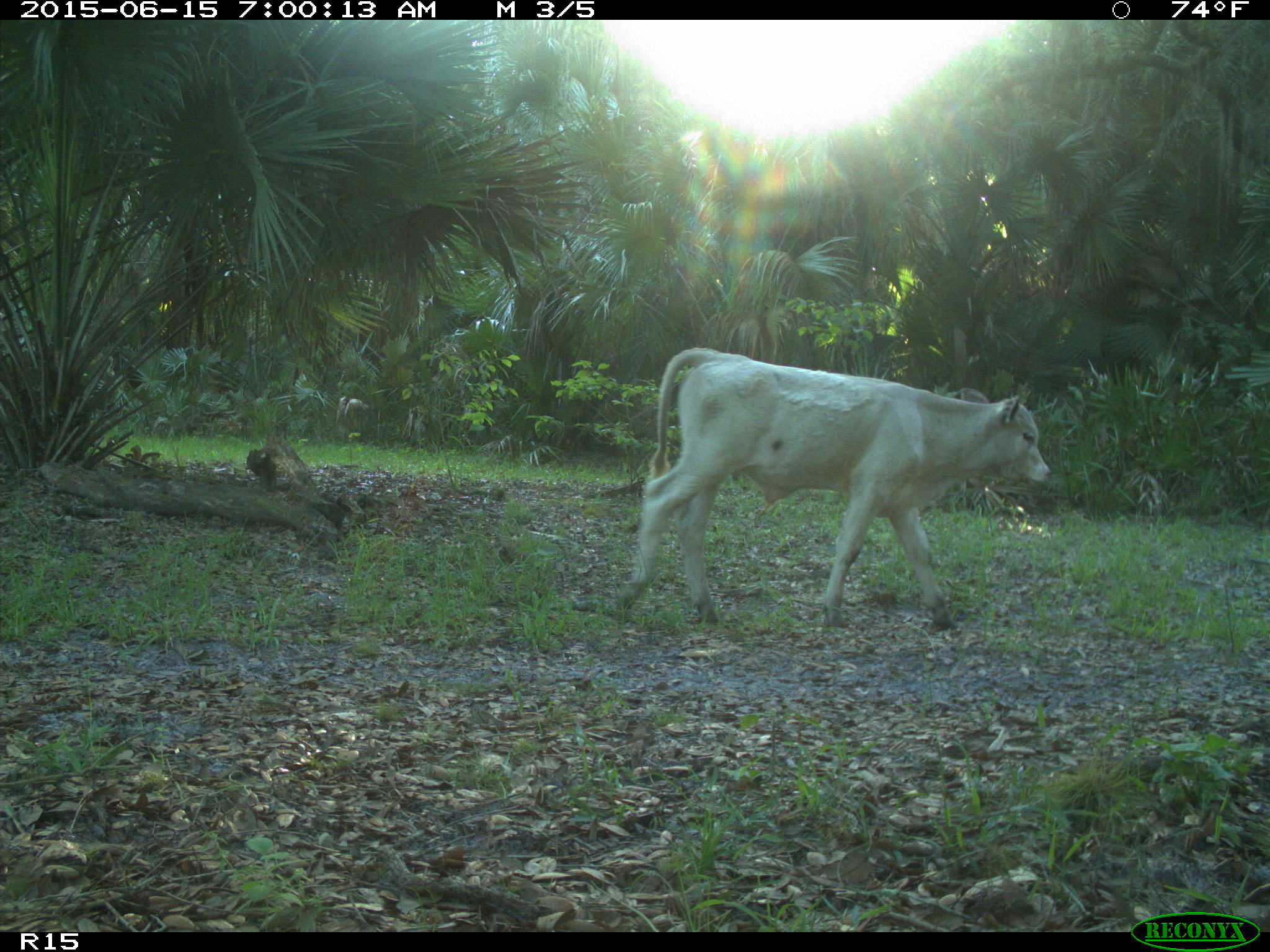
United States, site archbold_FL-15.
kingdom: Animalia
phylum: Chordata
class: Mammalia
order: Artiodactyla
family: Bovidae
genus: Bos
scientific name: Bos taurus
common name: domestic cow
Bos taurus (domestic cow).